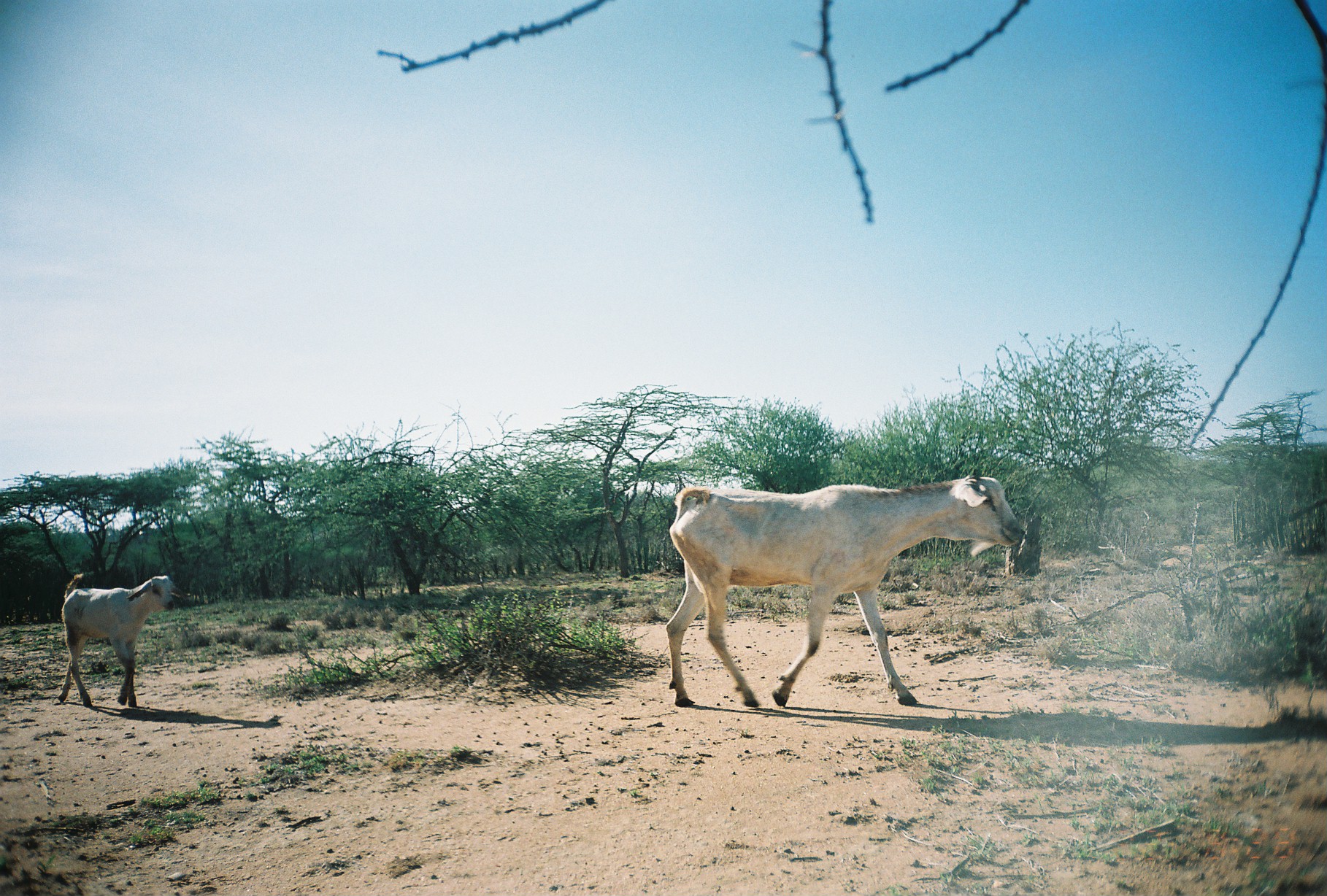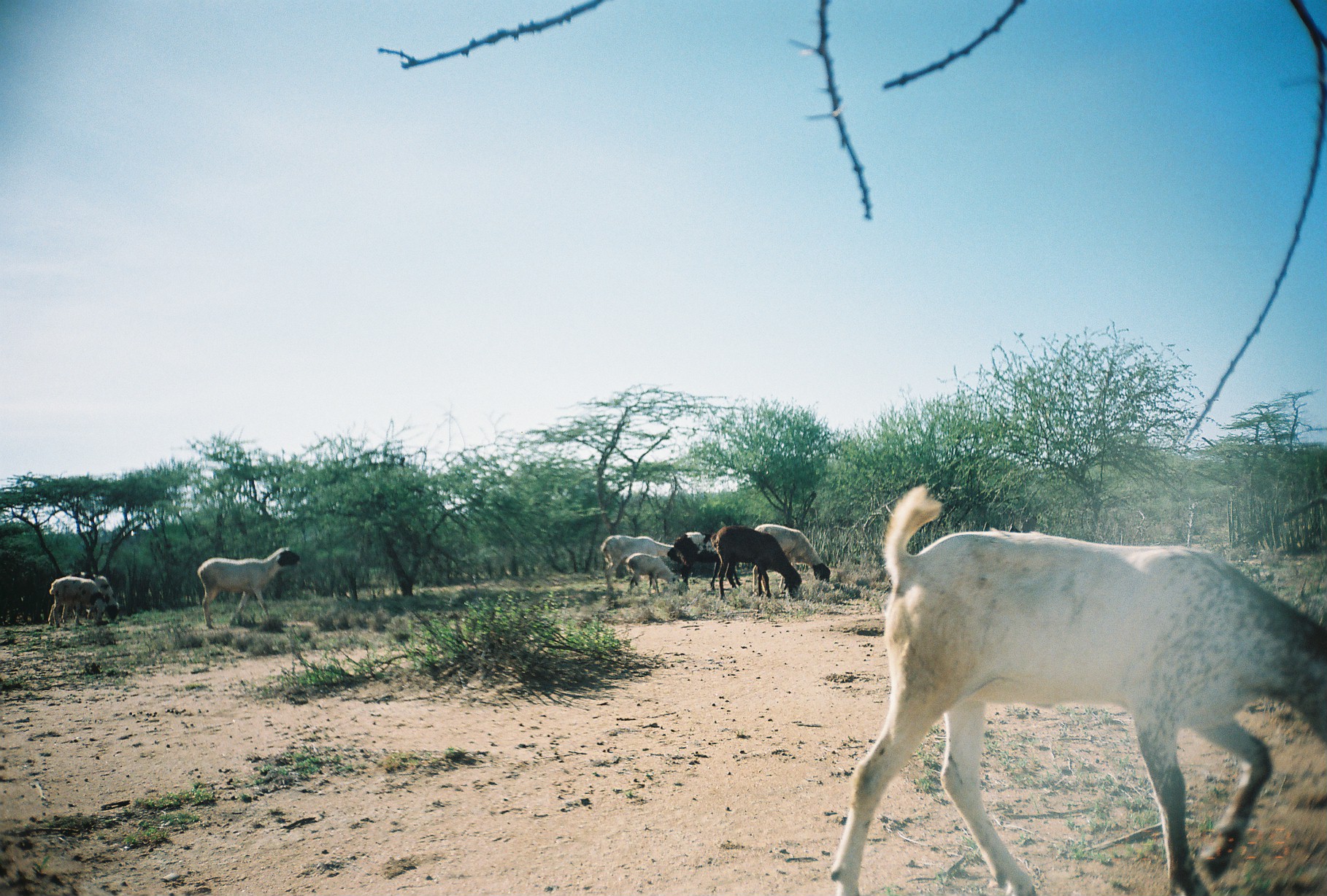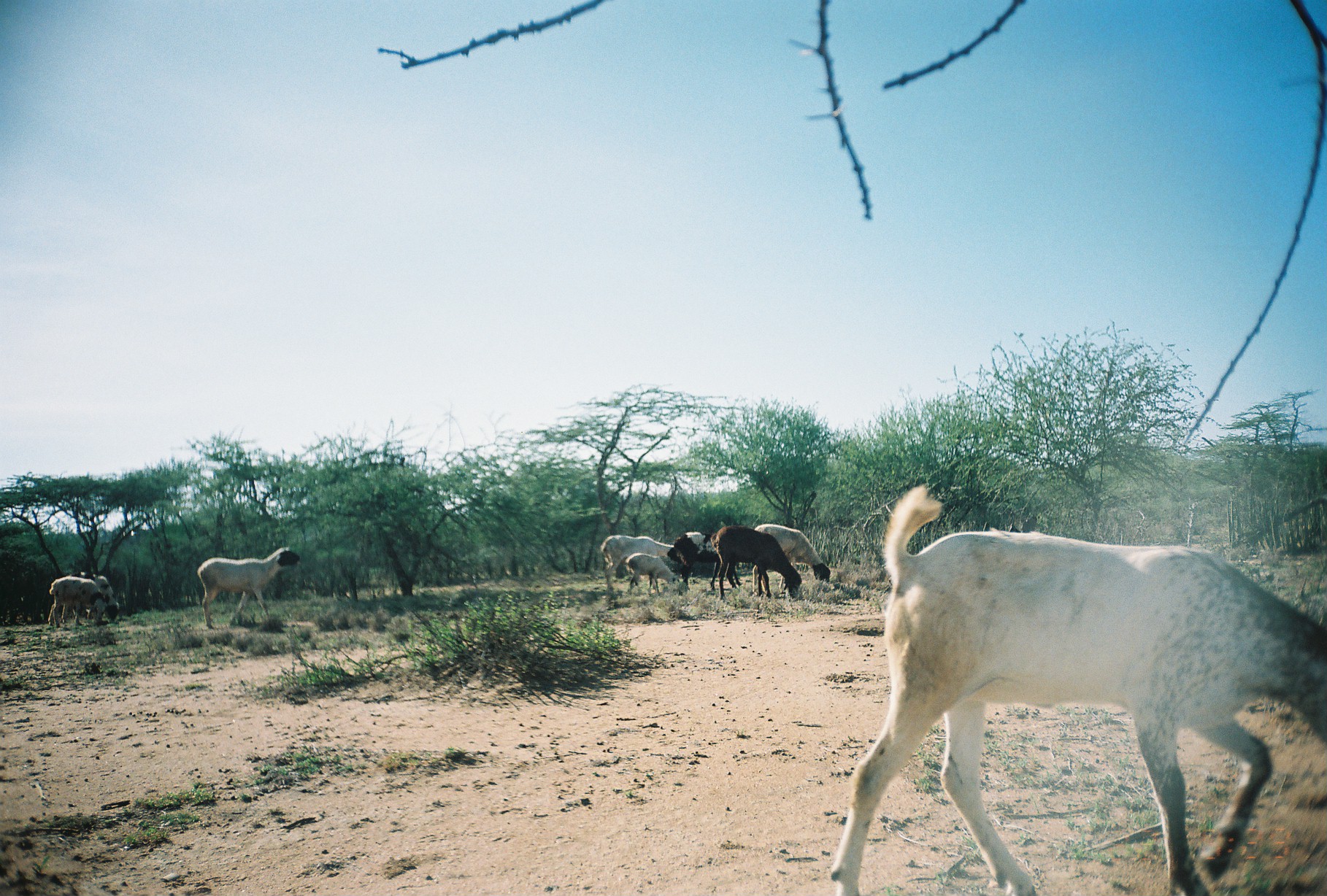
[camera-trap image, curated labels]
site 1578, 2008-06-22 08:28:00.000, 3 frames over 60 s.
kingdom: Animalia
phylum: Chordata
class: Mammalia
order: Artiodactyla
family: Bovidae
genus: Capra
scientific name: Capra aegagrus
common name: wild goat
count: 2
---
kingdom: Animalia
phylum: Chordata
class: Mammalia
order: Artiodactyla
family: Bovidae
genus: Ovis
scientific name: Ovis aries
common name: domestic sheep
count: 8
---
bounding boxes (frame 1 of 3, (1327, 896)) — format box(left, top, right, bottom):
capra aegagrus: box(665, 474, 1022, 707); box(59, 571, 177, 708)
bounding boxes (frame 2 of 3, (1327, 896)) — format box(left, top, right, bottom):
capra aegagrus: box(828, 478, 1320, 891); box(197, 548, 301, 629); box(711, 525, 802, 598); box(751, 524, 828, 589); box(669, 531, 740, 589); box(602, 535, 673, 585); box(45, 576, 106, 627); box(72, 571, 121, 621); box(626, 553, 676, 588)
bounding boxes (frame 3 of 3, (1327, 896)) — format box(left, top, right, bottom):
ovis aries: box(831, 478, 1325, 896); box(198, 549, 300, 625); box(710, 526, 798, 598); box(751, 523, 830, 593); box(602, 535, 680, 590); box(668, 531, 741, 588); box(48, 576, 105, 622); box(69, 571, 120, 621); box(624, 552, 681, 590)